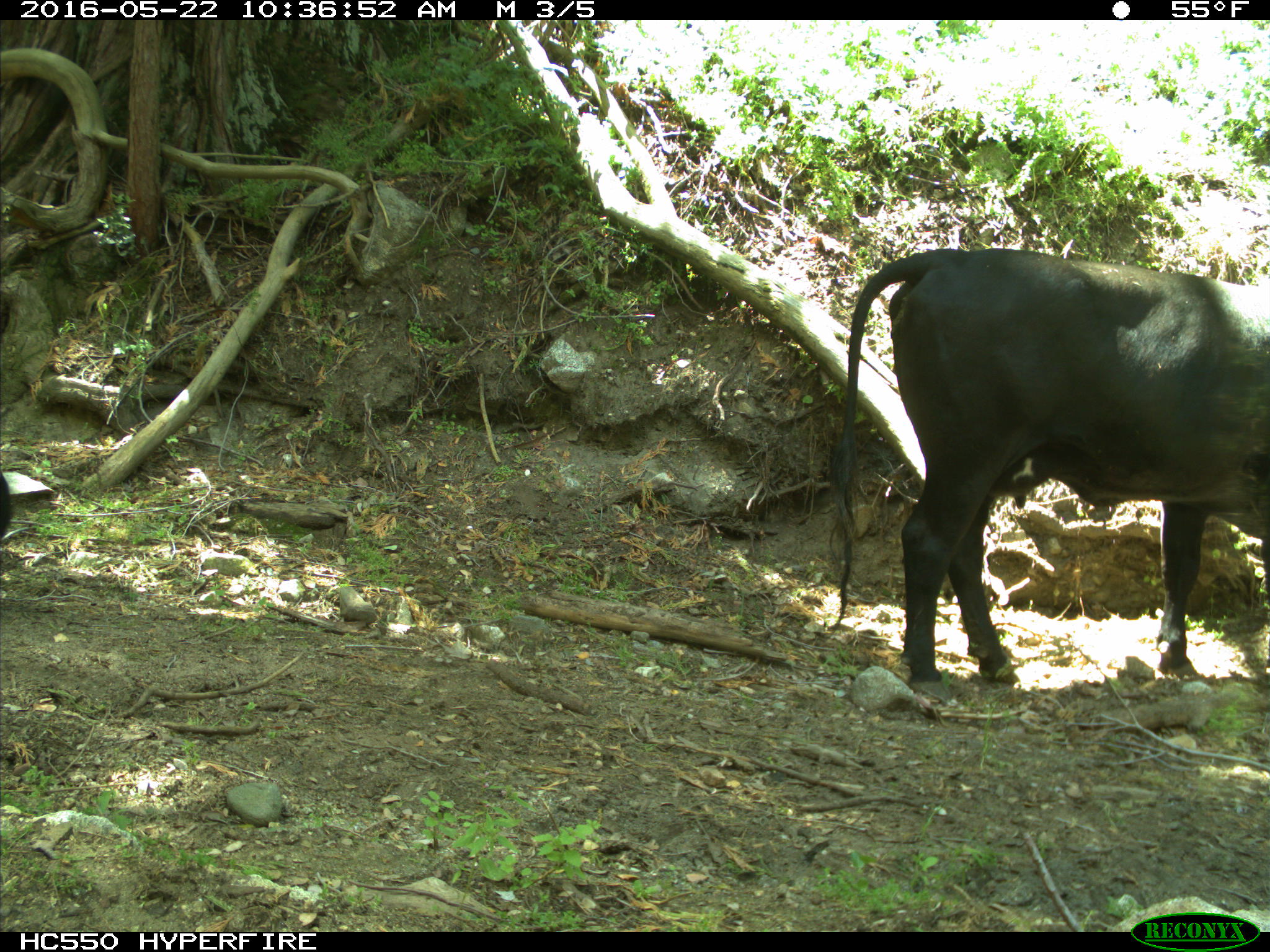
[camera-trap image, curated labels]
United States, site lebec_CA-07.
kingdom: Animalia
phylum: Chordata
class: Mammalia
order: Artiodactyla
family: Bovidae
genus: Bos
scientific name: Bos taurus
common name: domestic cow